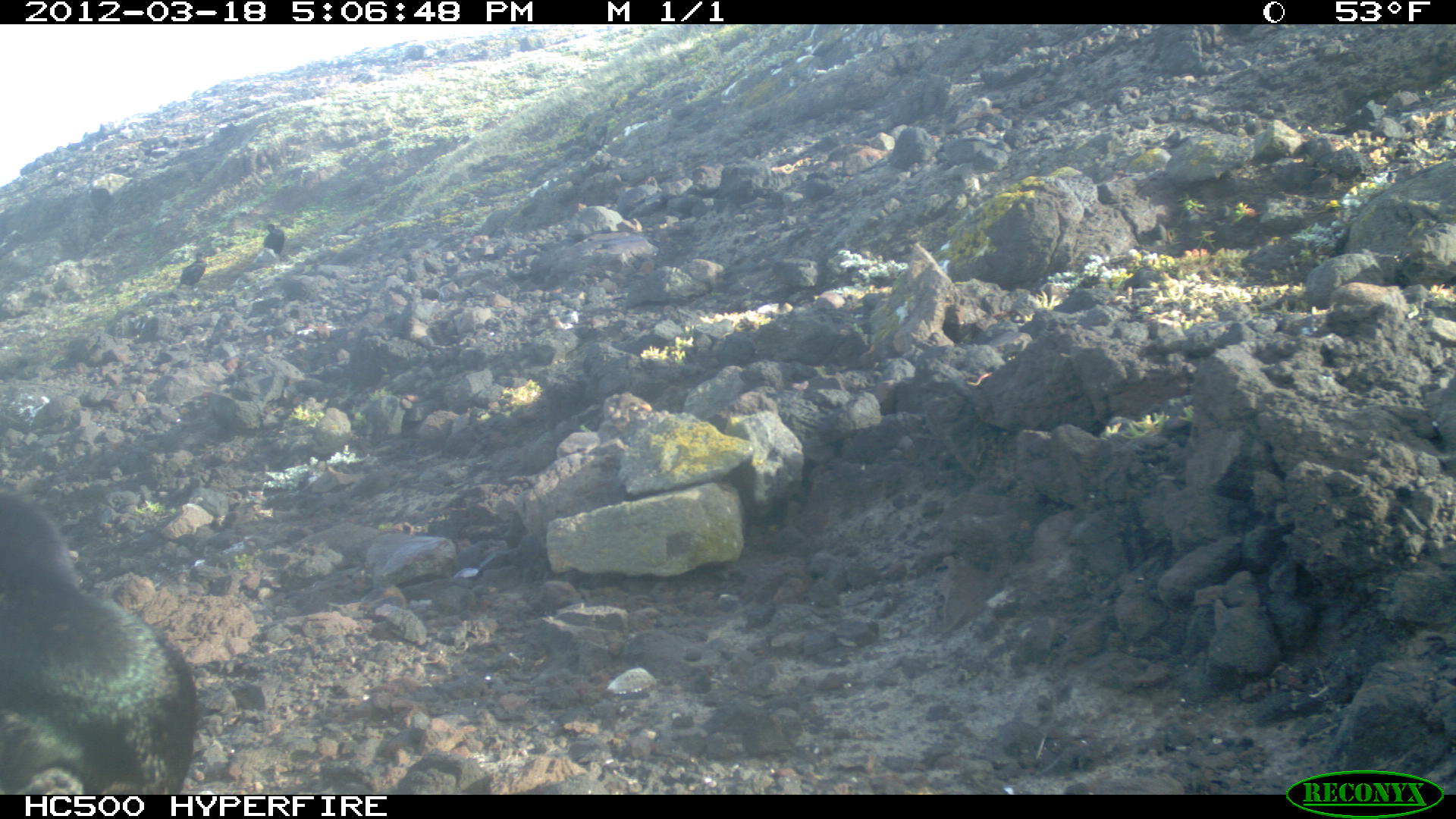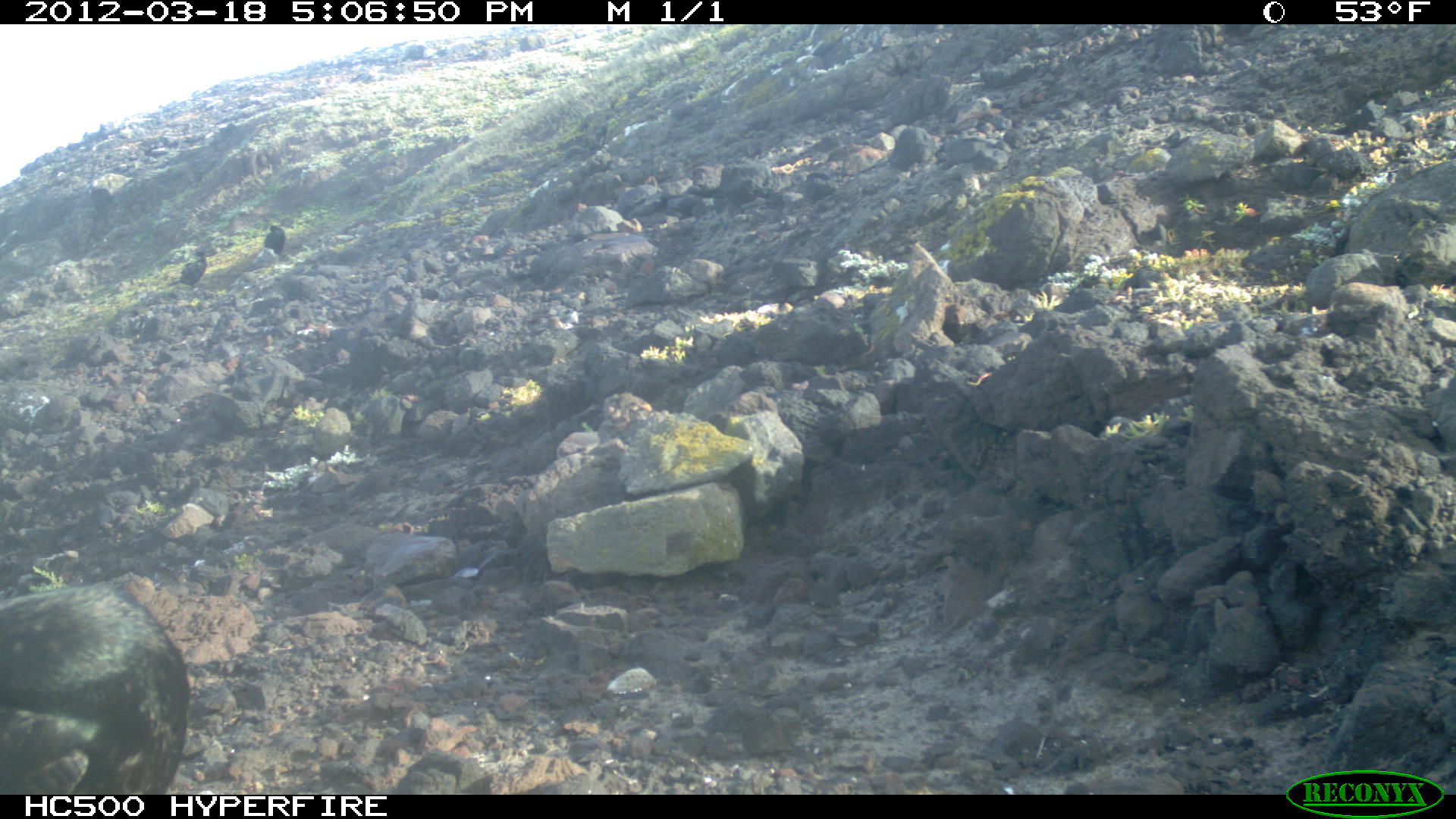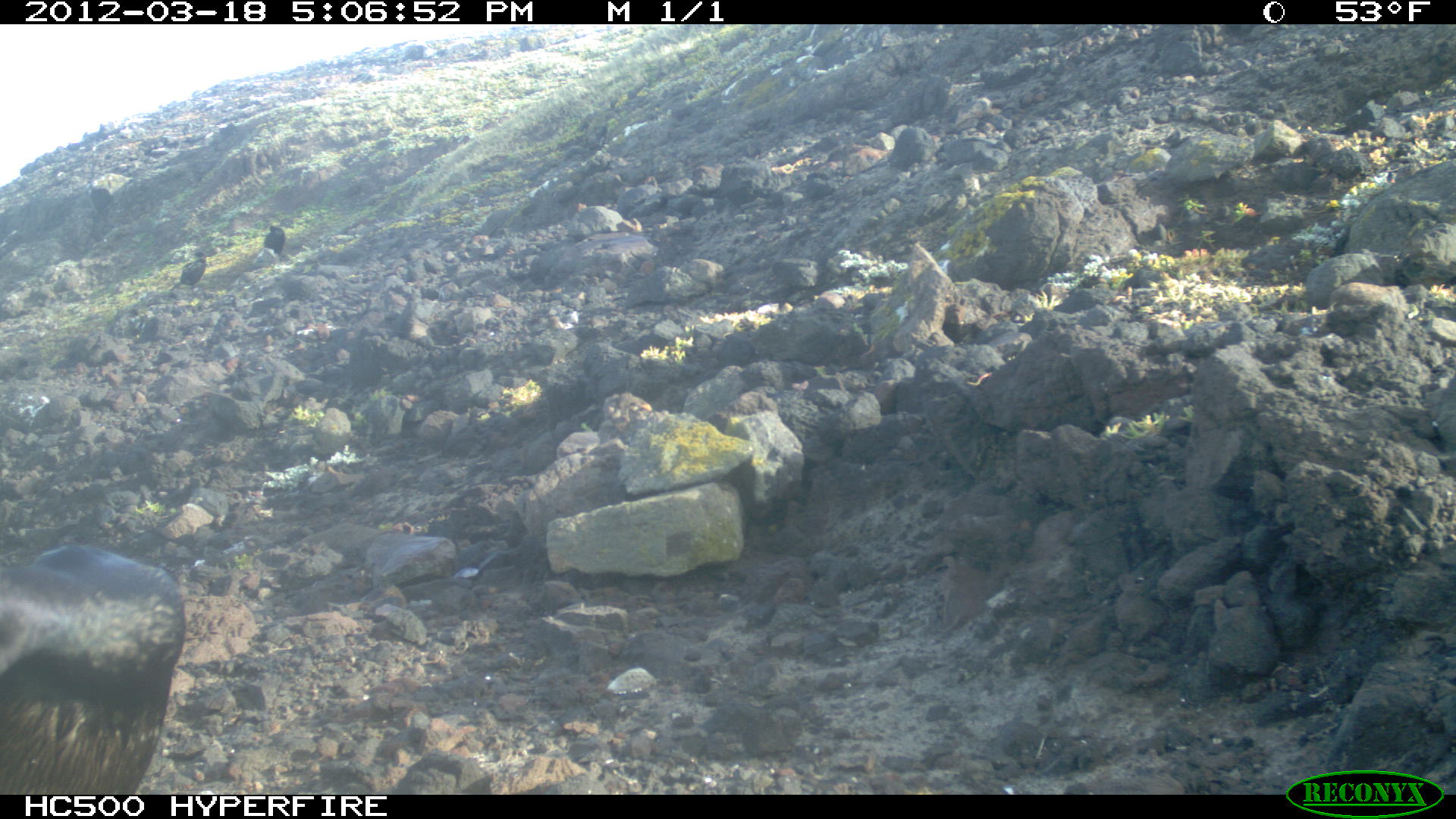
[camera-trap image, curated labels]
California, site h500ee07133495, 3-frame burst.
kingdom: Animalia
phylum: Chordata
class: Aves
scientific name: Aves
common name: bird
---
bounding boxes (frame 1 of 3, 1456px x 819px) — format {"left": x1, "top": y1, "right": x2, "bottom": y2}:
bird: {"left": 0, "top": 491, "right": 199, "bottom": 795}; {"left": 176, "top": 251, "right": 215, "bottom": 295}; {"left": 262, "top": 222, "right": 284, "bottom": 256}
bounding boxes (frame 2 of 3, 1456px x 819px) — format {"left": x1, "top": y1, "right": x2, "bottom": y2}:
bird: {"left": 0, "top": 581, "right": 189, "bottom": 794}; {"left": 168, "top": 248, "right": 206, "bottom": 293}; {"left": 263, "top": 224, "right": 284, "bottom": 255}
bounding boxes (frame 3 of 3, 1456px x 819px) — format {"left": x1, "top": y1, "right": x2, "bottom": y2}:
bird: {"left": 0, "top": 543, "right": 183, "bottom": 794}; {"left": 257, "top": 224, "right": 286, "bottom": 262}; {"left": 180, "top": 250, "right": 206, "bottom": 285}